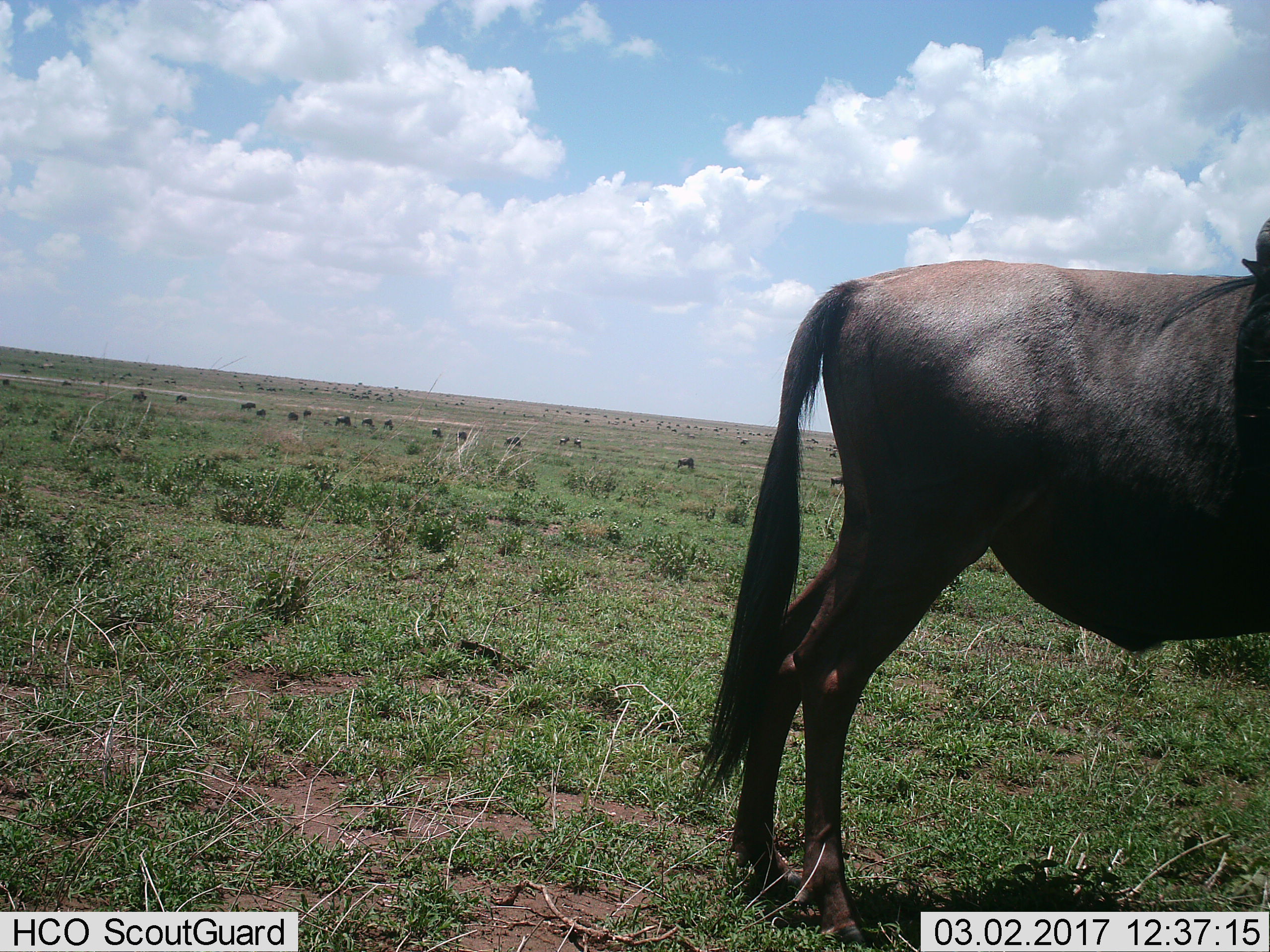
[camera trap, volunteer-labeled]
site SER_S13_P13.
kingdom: Animalia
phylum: Chordata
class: Mammalia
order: Artiodactyla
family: Bovidae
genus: Connochaetes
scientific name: Connochaetes taurinus taurinus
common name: blue wildebeest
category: wildebeestblue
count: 51+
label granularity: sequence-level